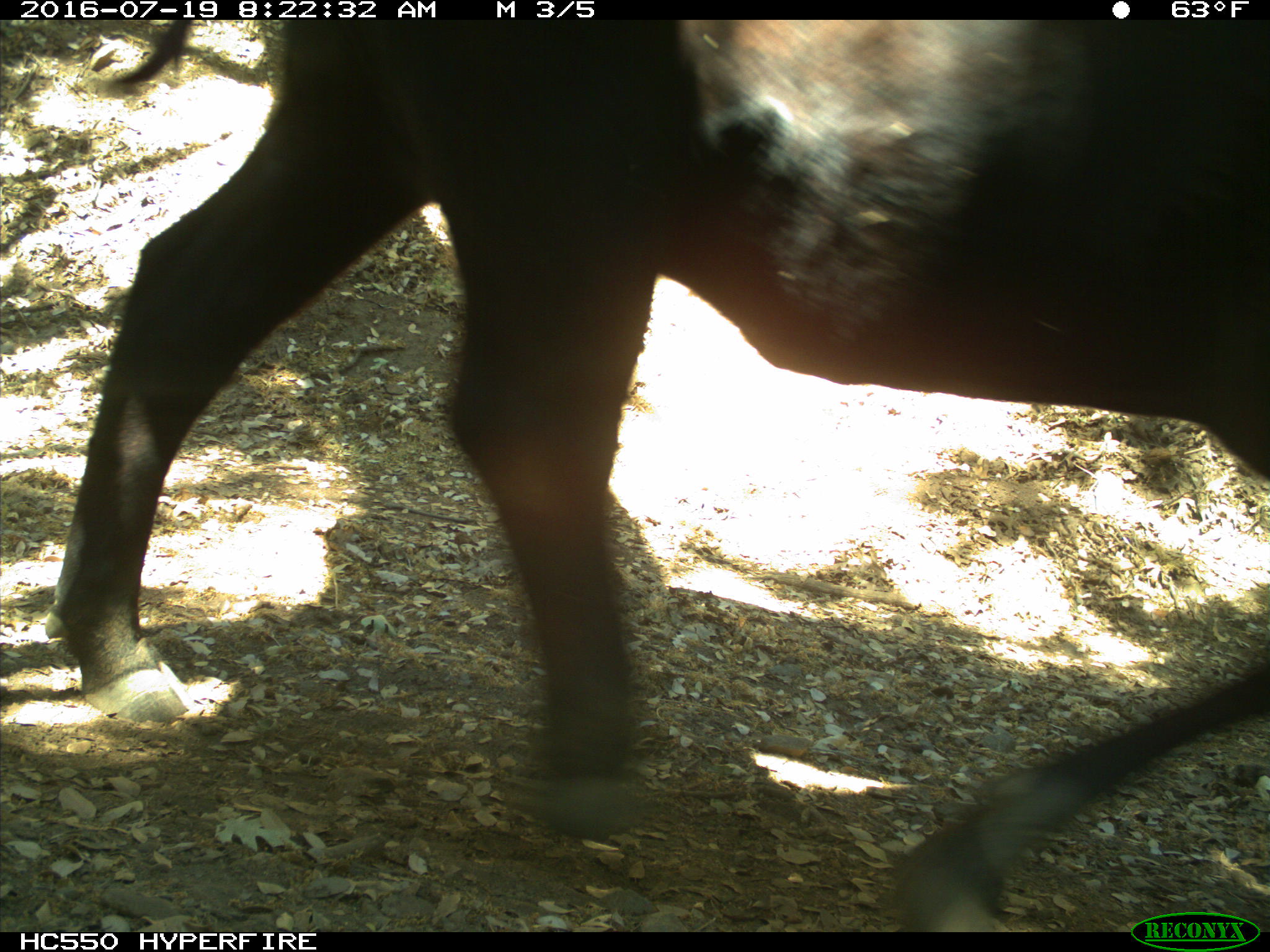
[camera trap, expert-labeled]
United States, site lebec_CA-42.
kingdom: Animalia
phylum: Chordata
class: Mammalia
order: Artiodactyla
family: Bovidae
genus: Bos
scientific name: Bos taurus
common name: domestic cow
Bos taurus (domestic cow).